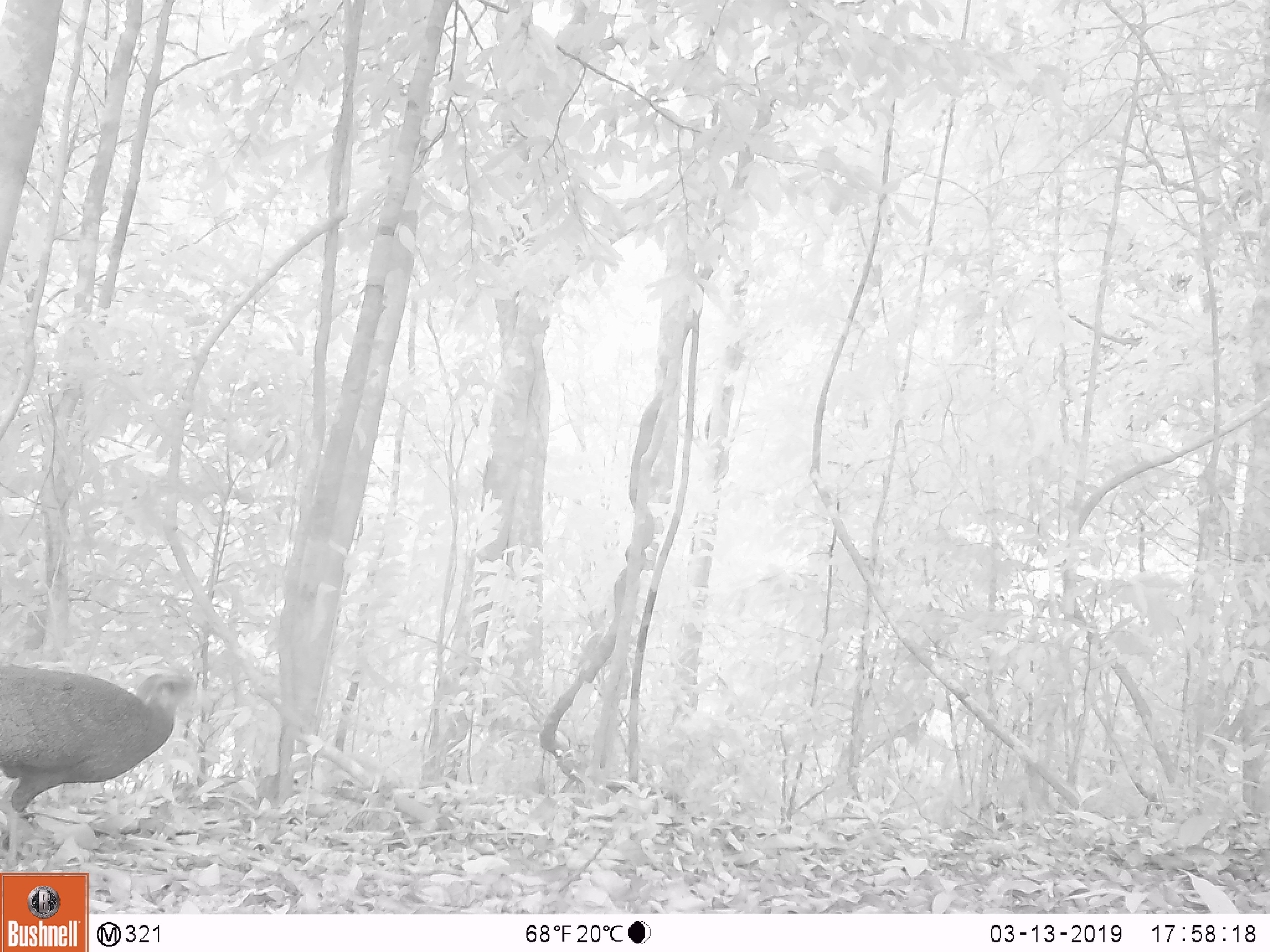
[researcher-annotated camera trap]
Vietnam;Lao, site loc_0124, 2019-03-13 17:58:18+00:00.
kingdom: Animalia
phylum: Chordata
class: Aves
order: Galliformes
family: Phasianidae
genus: Rheinardia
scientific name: Rheinardia ocellata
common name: crested argus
Crested argus (Rheinardia ocellata). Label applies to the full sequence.